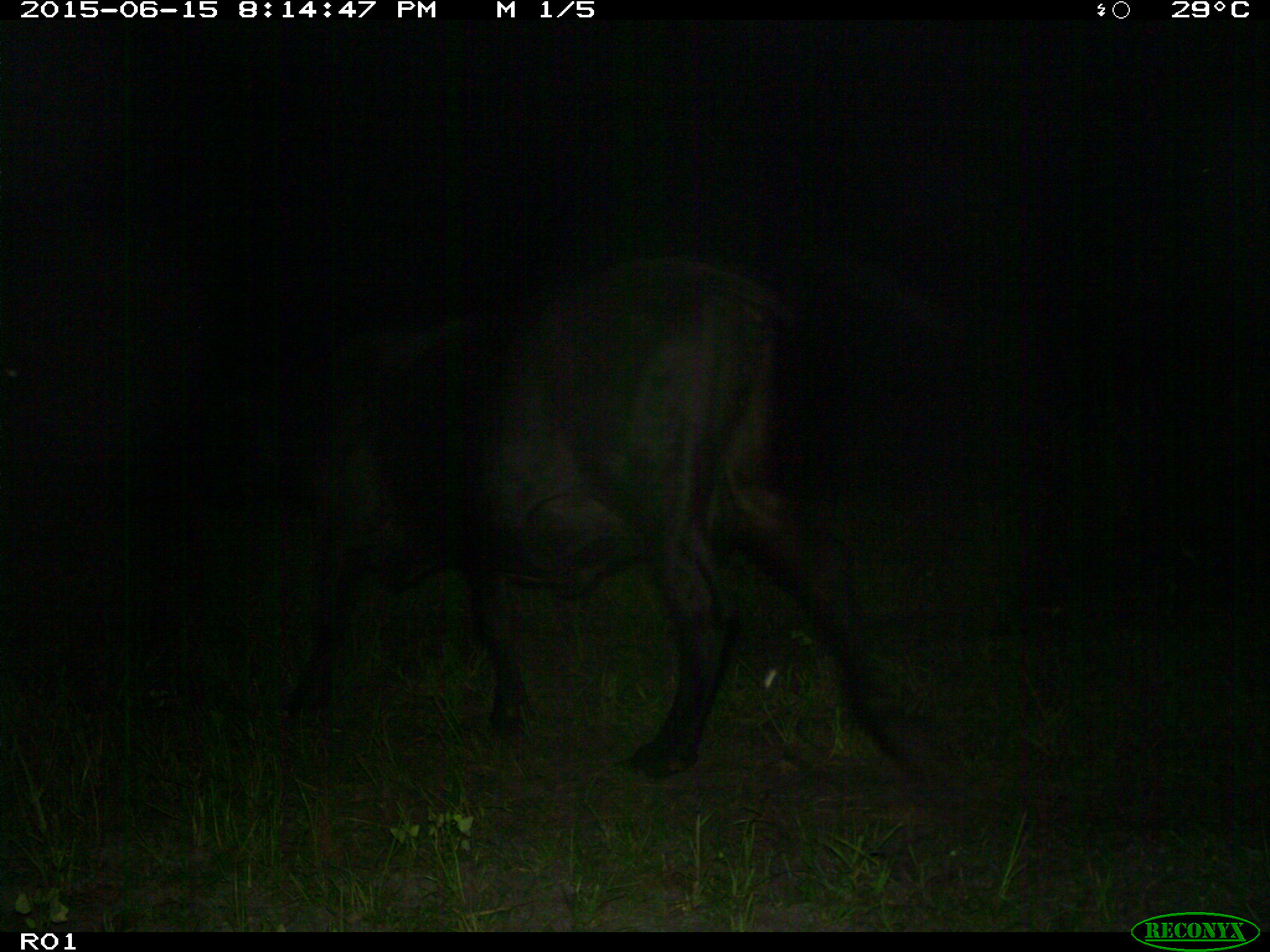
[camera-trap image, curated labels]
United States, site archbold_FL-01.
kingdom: Animalia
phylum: Chordata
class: Mammalia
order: Artiodactyla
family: Bovidae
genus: Bos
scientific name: Bos taurus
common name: domestic cow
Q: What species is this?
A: Bos taurus (domestic cow).